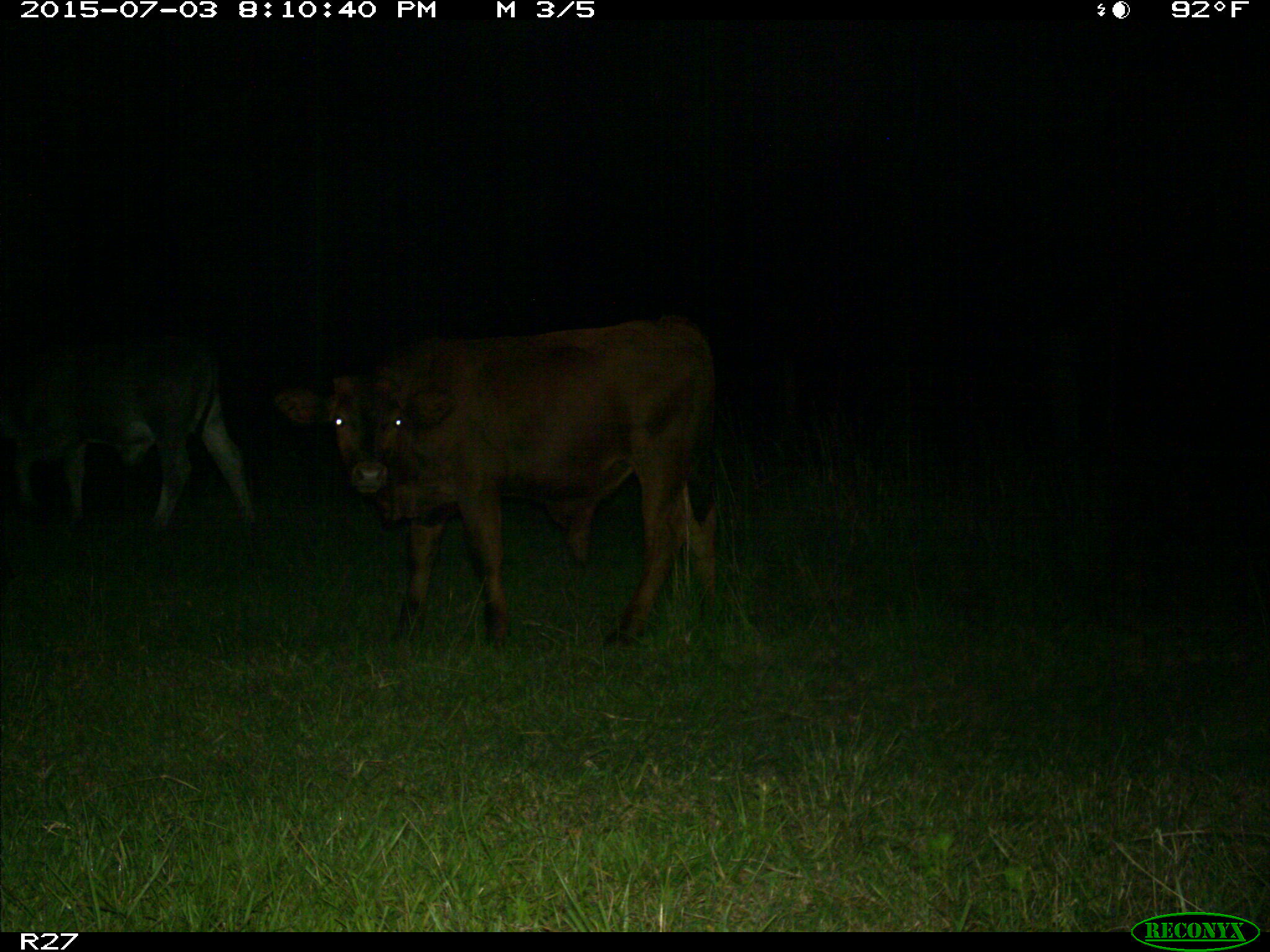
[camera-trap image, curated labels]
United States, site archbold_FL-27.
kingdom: Animalia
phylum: Chordata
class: Mammalia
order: Artiodactyla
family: Bovidae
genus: Bos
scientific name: Bos taurus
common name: domestic cow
Bos taurus (domestic cow).